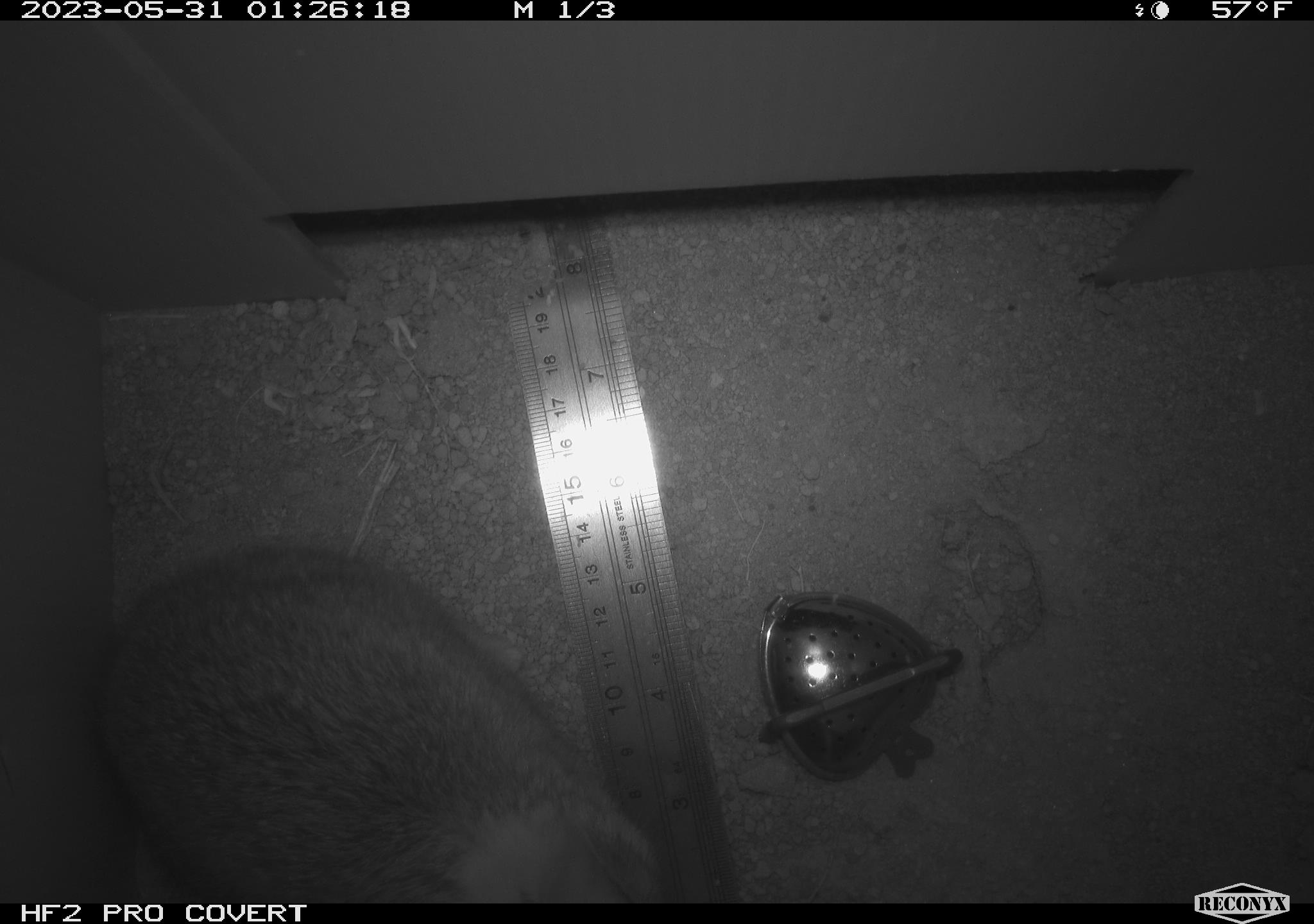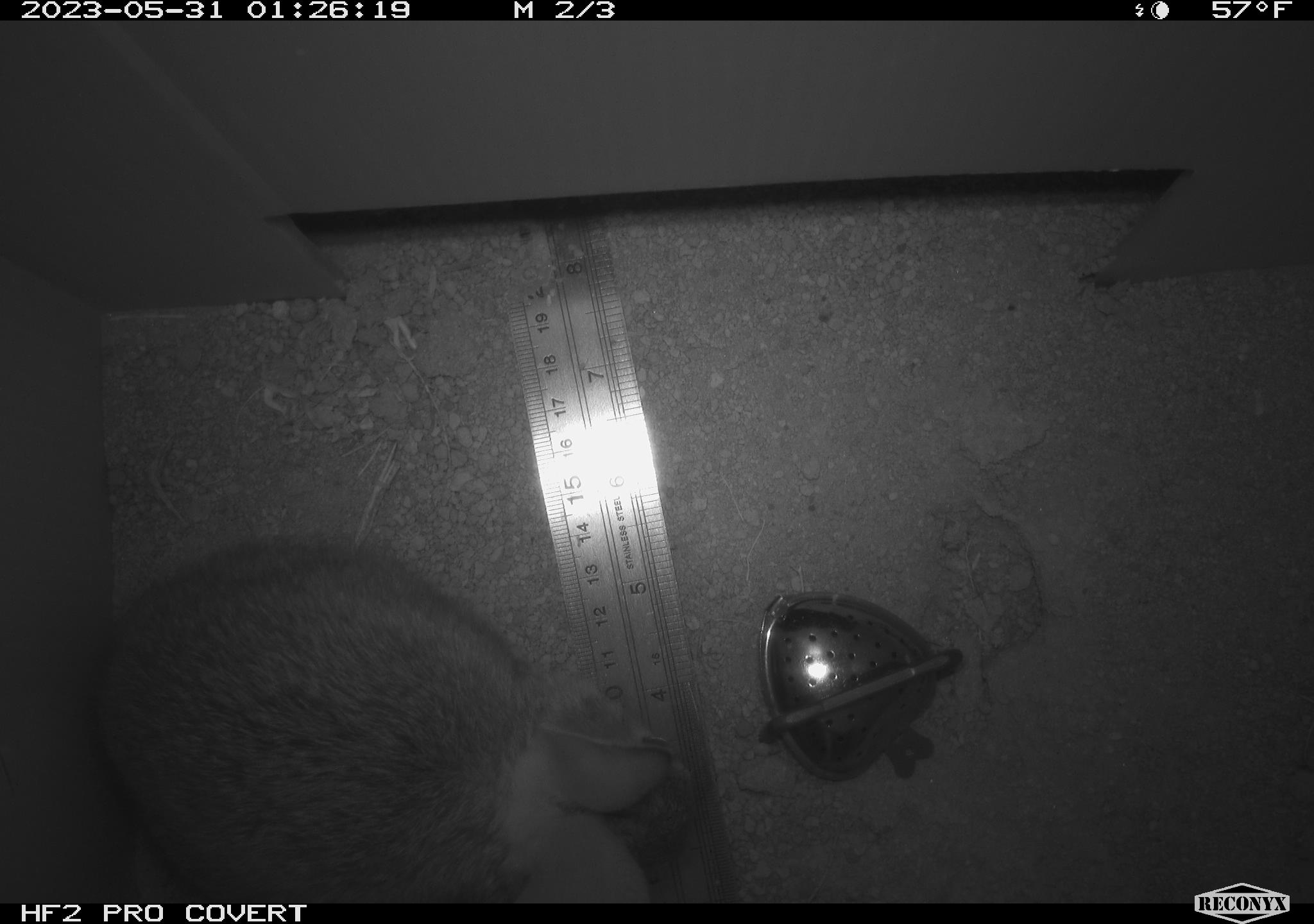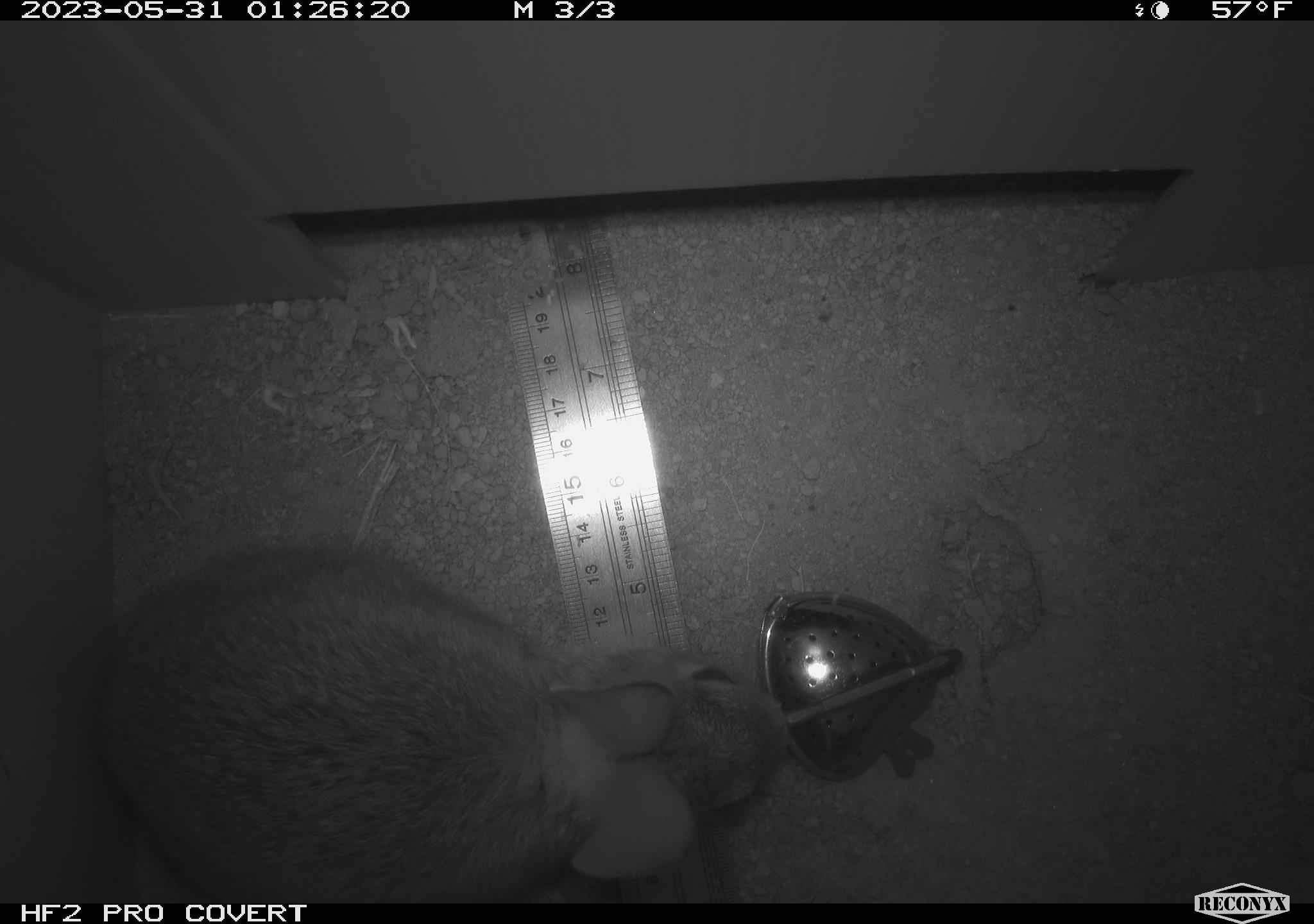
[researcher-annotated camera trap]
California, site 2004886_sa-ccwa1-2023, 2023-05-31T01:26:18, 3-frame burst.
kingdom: Animalia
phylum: Chordata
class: Mammalia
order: Lagomorpha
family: Leporidae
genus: Sylvilagus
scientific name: Sylvilagus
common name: cottontail rabbits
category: sylvilagus species